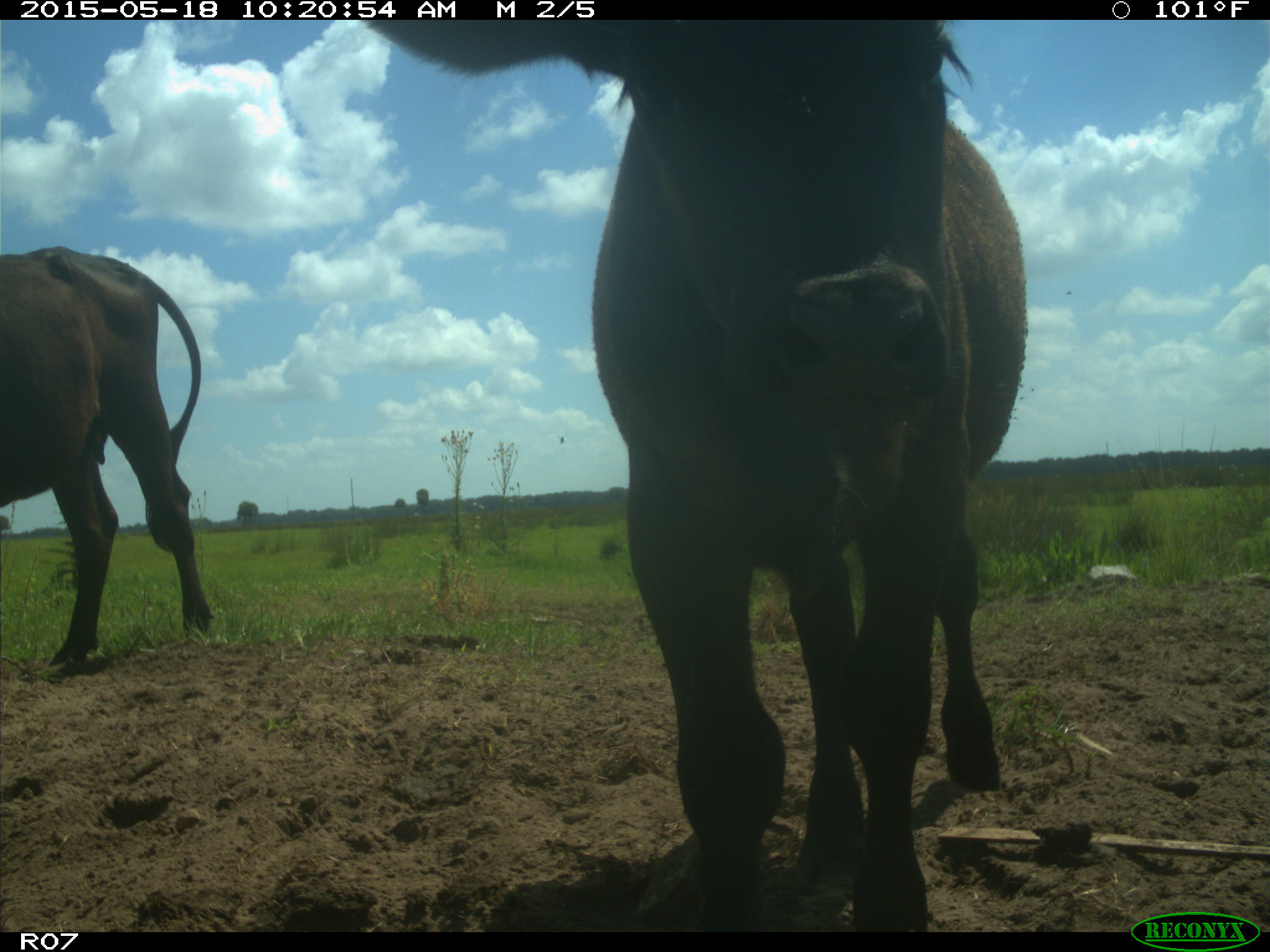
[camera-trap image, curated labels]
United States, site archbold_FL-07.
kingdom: Animalia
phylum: Chordata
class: Mammalia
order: Artiodactyla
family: Bovidae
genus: Bos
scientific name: Bos taurus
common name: domestic cow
Bos taurus (domestic cow).